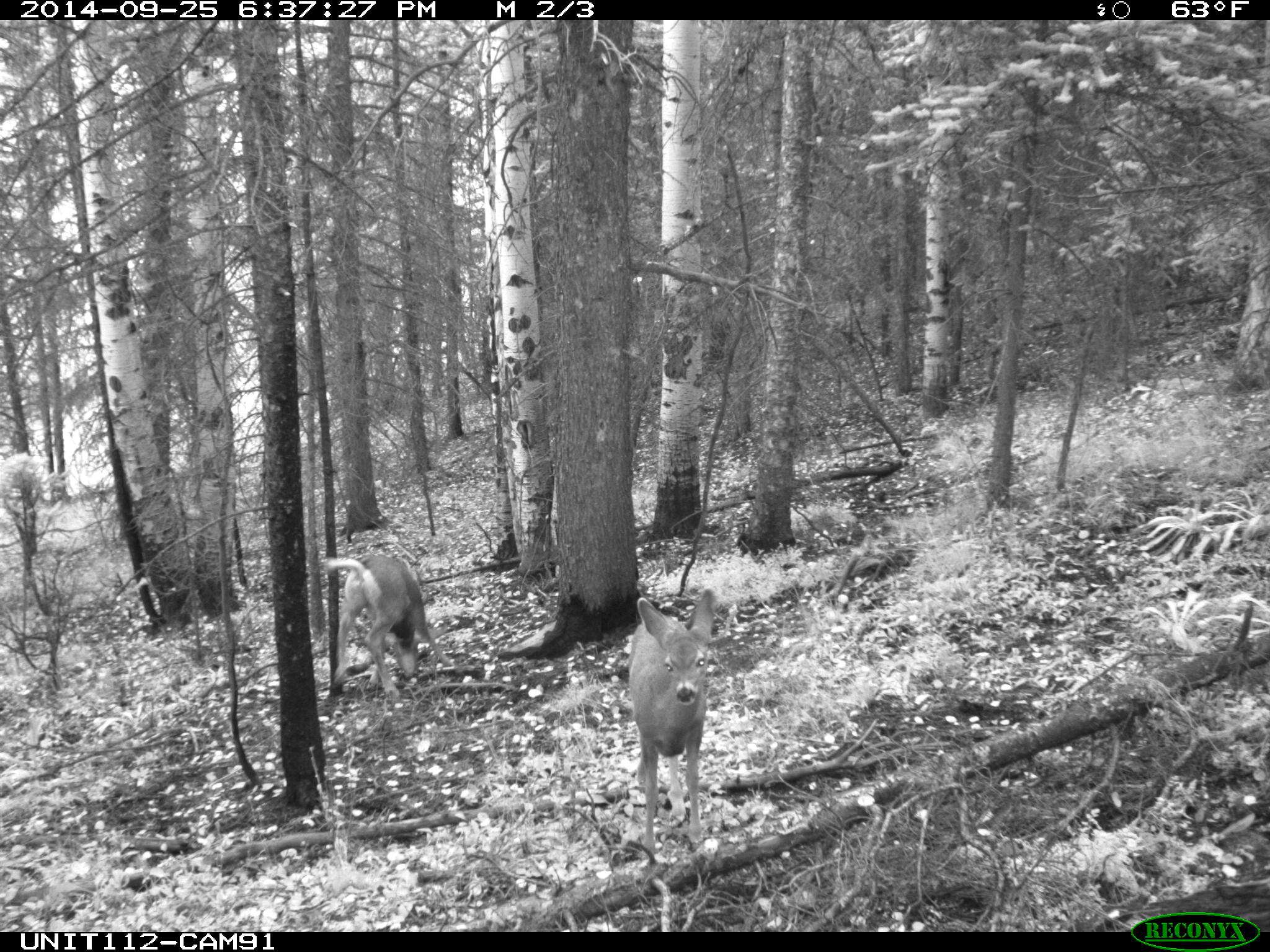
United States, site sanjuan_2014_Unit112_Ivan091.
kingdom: Animalia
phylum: Chordata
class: Mammalia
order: Artiodactyla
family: Cervidae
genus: Odocoileus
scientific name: Odocoileus hemionus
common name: mule deer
Odocoileus hemionus (mule deer).